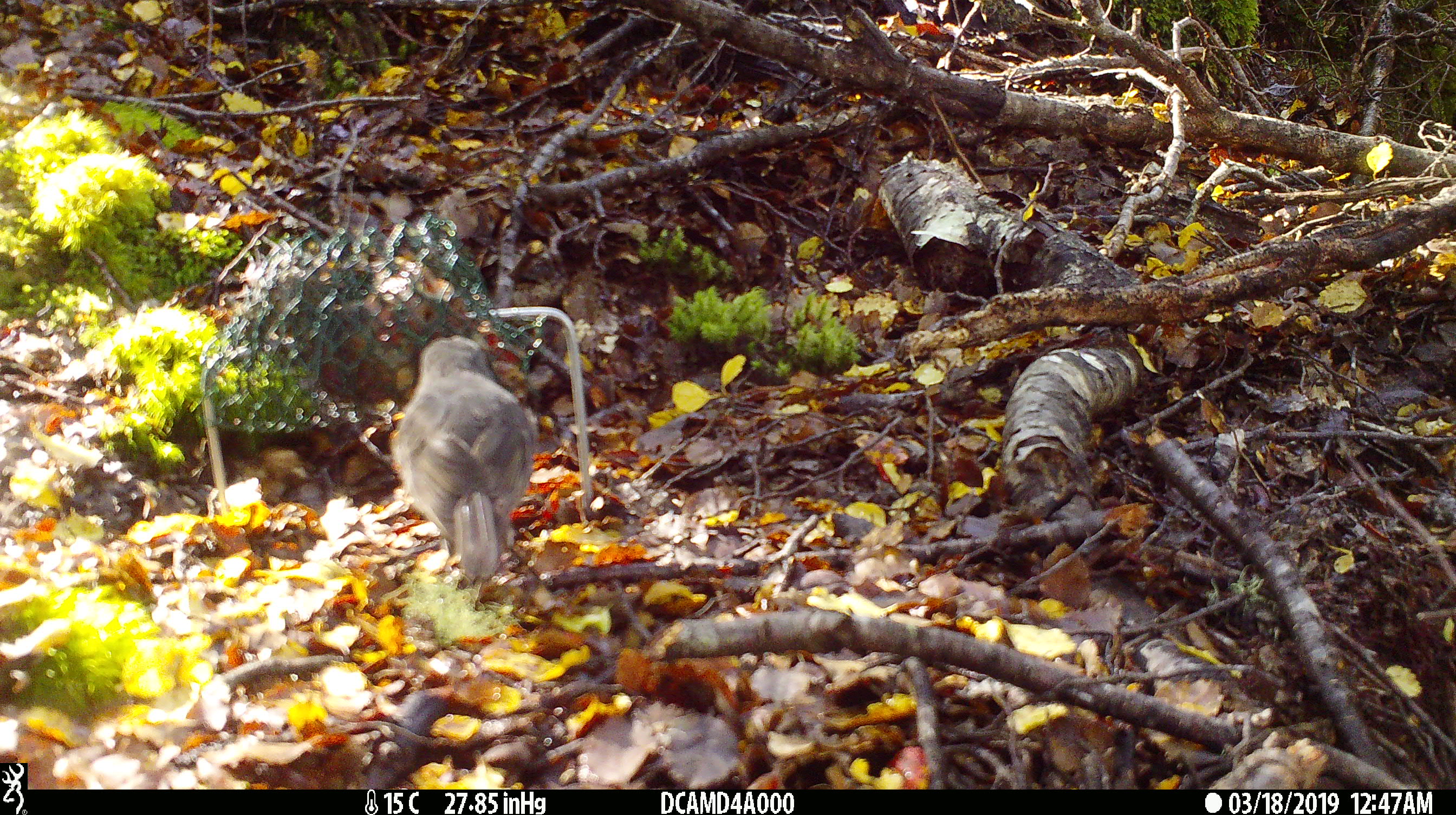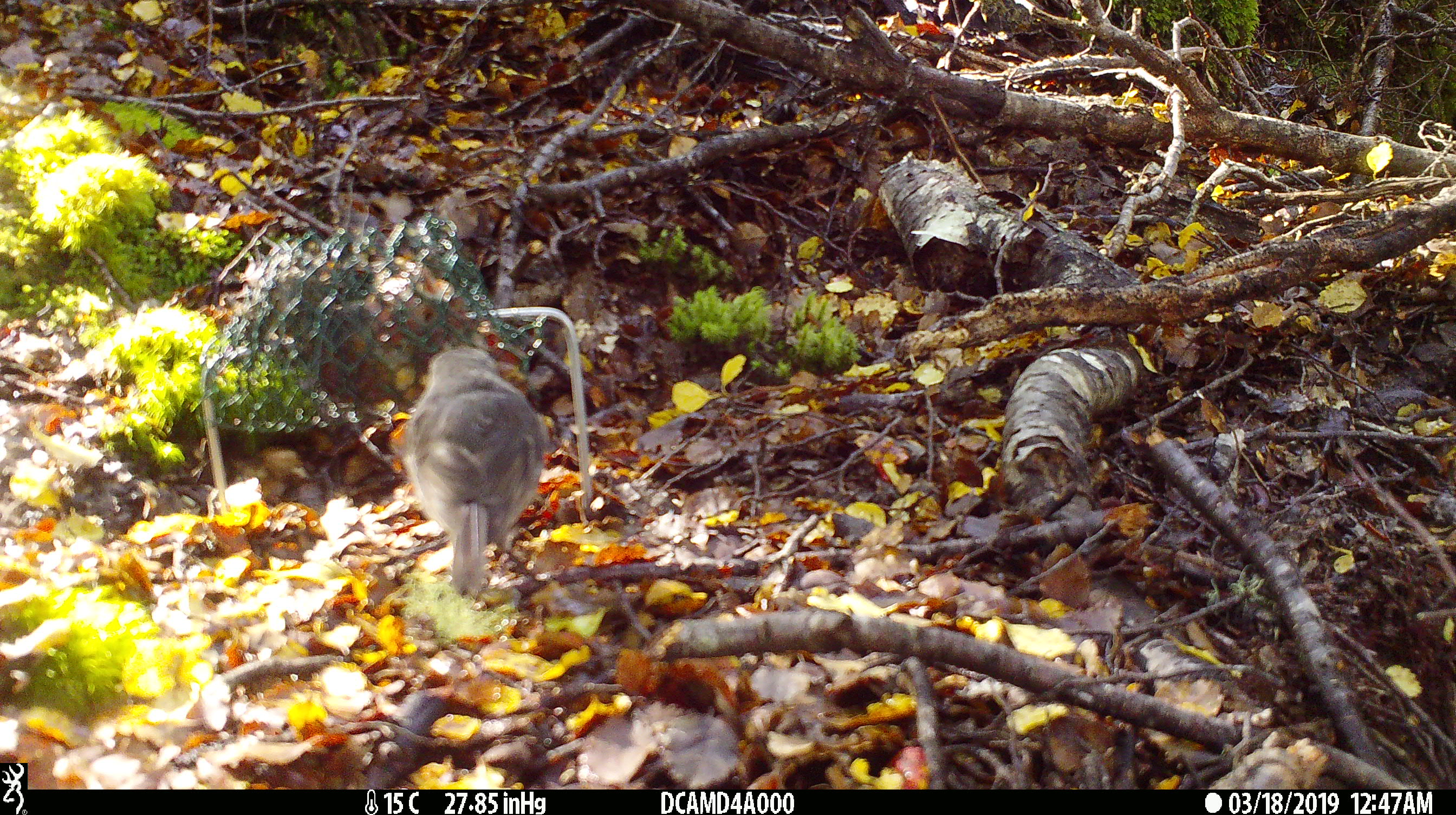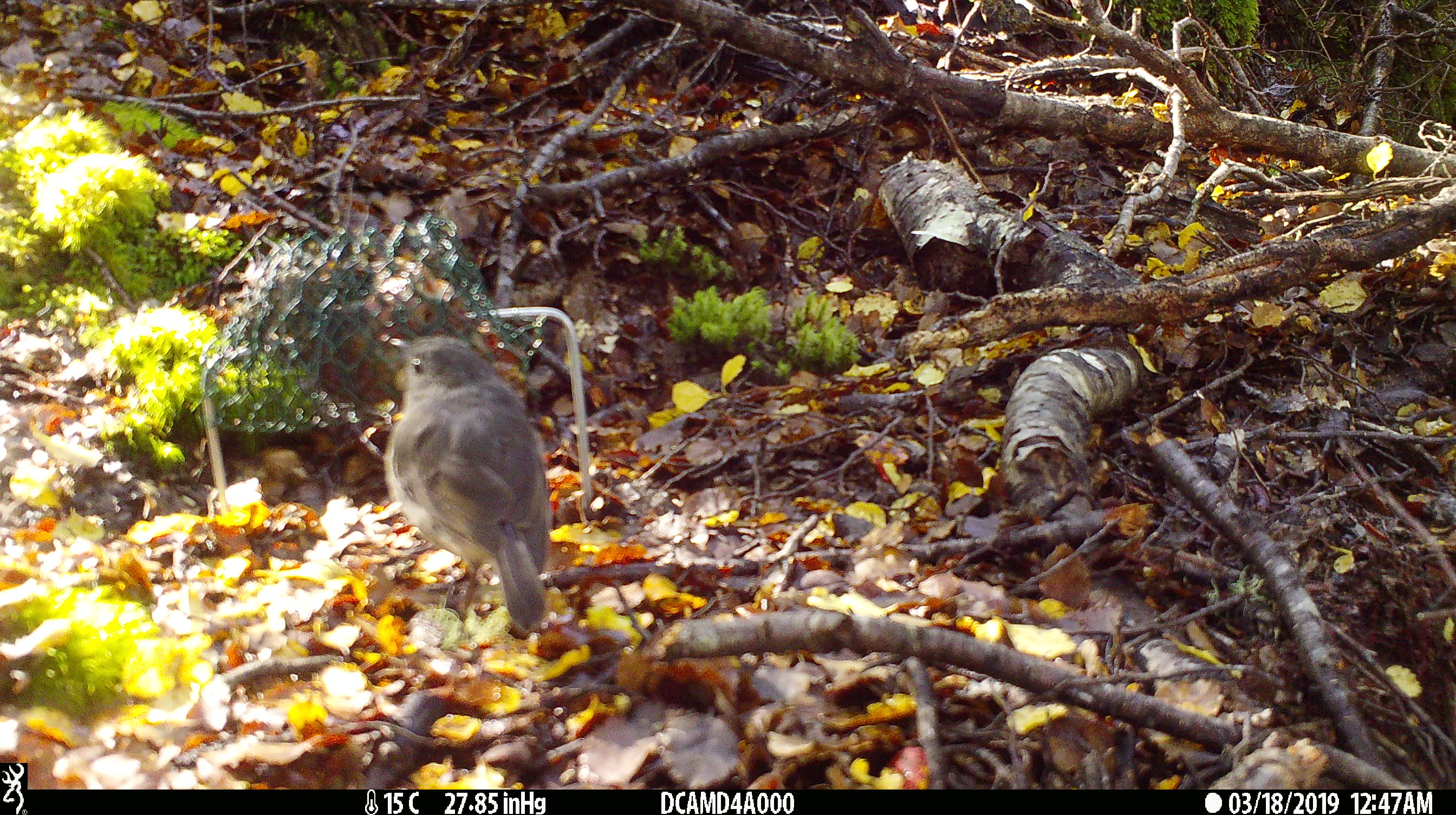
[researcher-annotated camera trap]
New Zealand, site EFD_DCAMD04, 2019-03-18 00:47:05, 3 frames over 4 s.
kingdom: Animalia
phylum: Chordata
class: Aves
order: Passeriformes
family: Petroicidae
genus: Petroica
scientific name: Petroica australis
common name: new zealand robin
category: robin